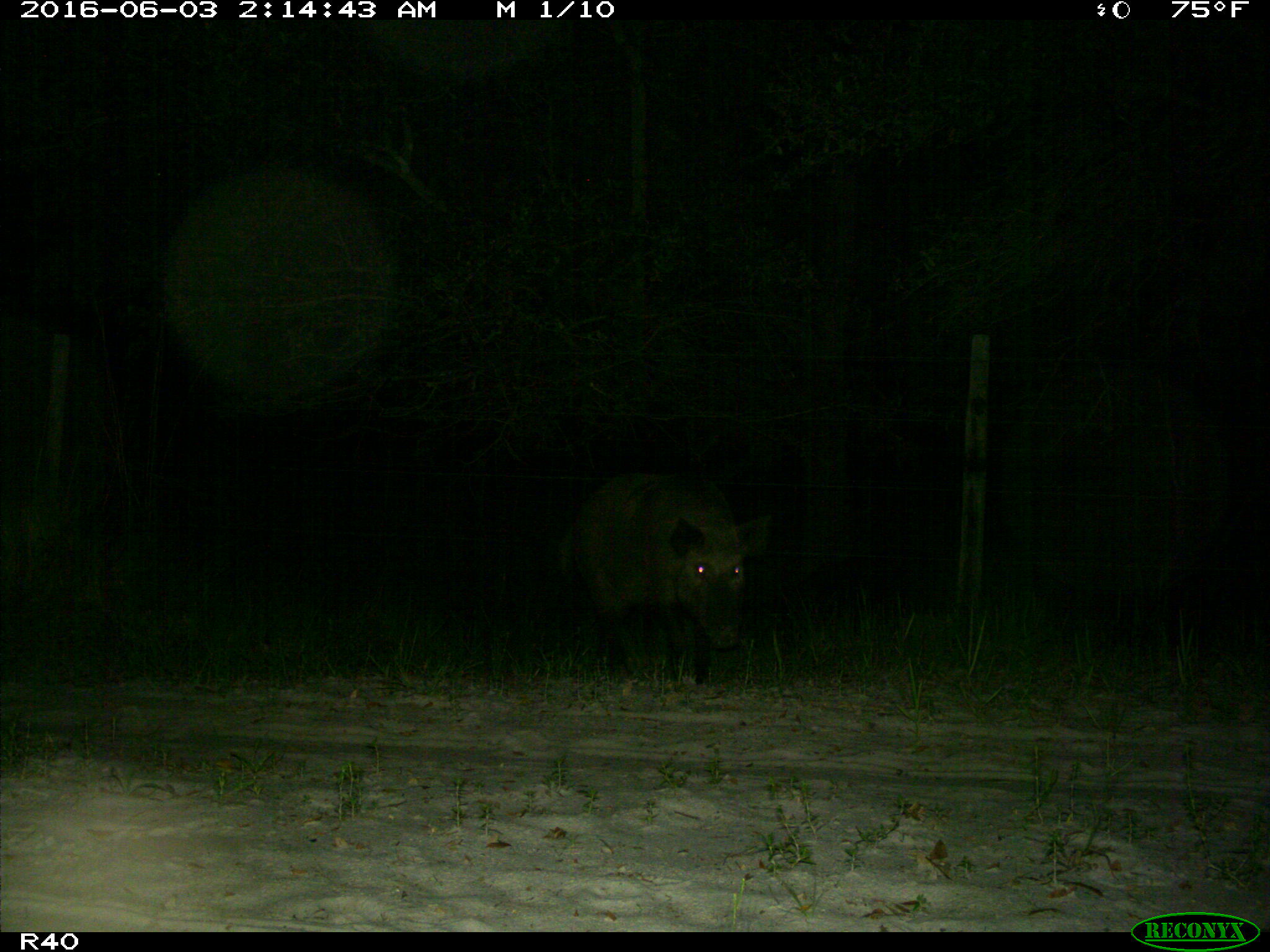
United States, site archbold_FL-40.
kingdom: Animalia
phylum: Chordata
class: Mammalia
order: Artiodactyla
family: Suidae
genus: Sus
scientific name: Sus scrofa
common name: wild boar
Sus scrofa (wild boar).